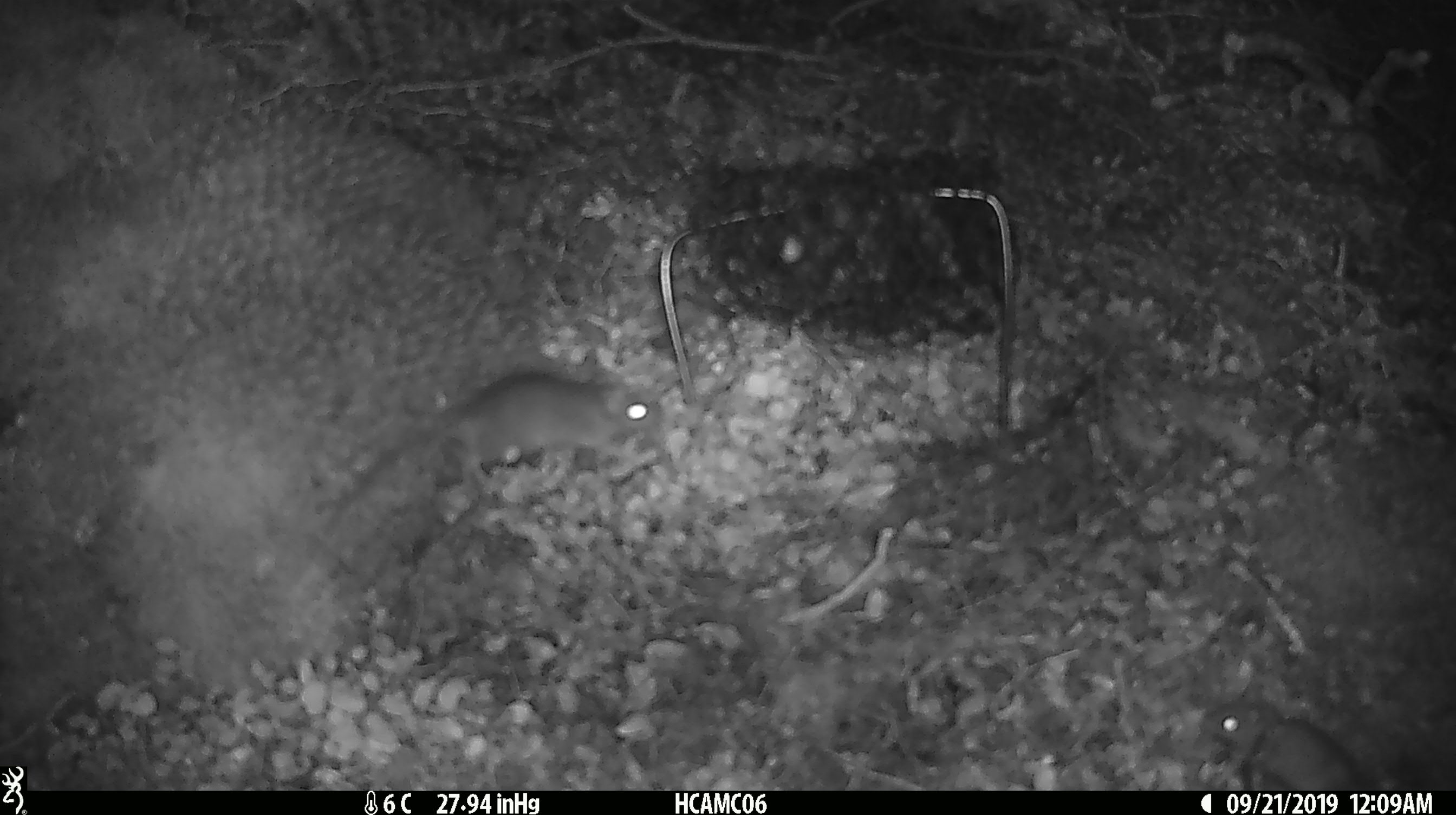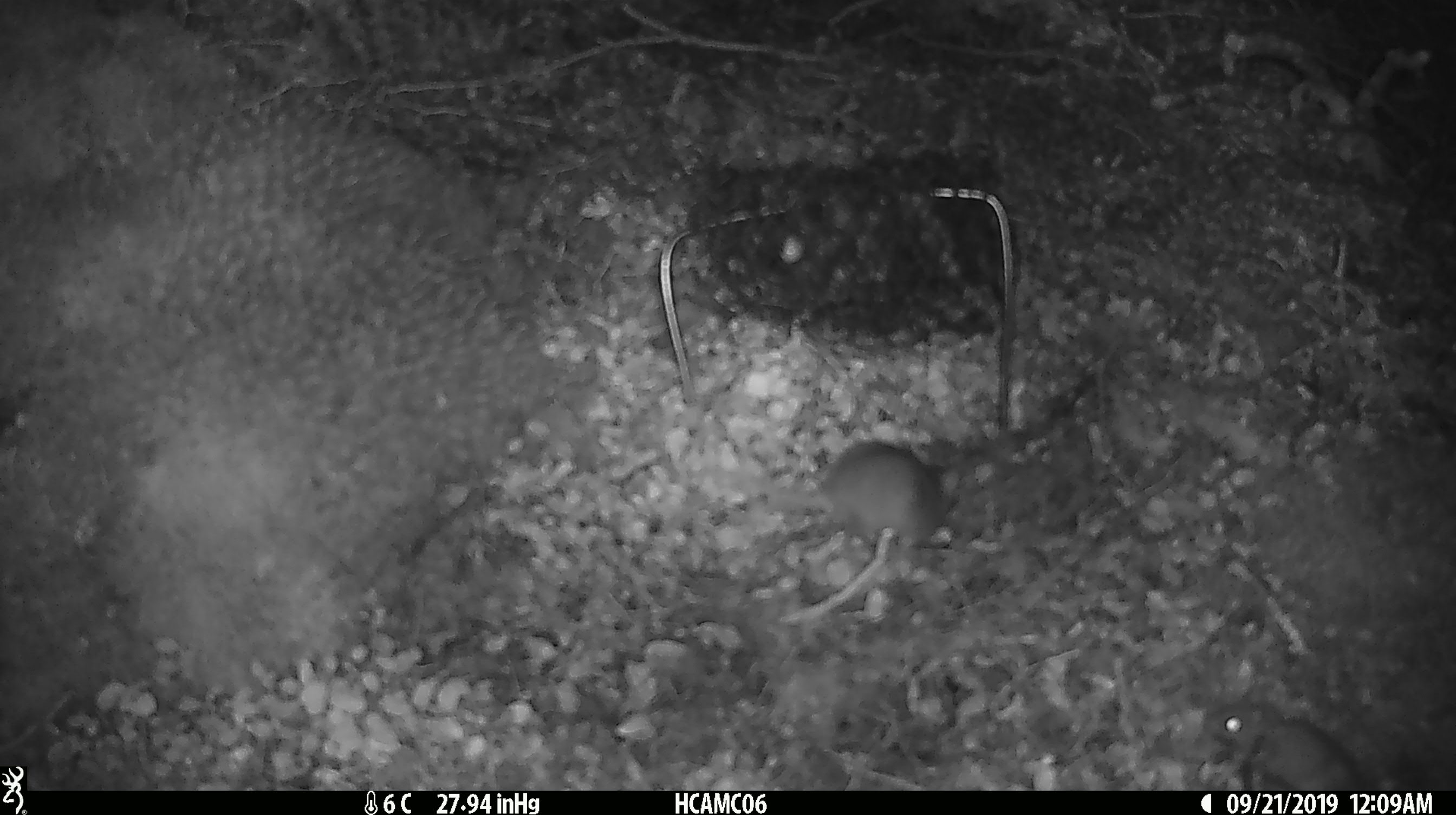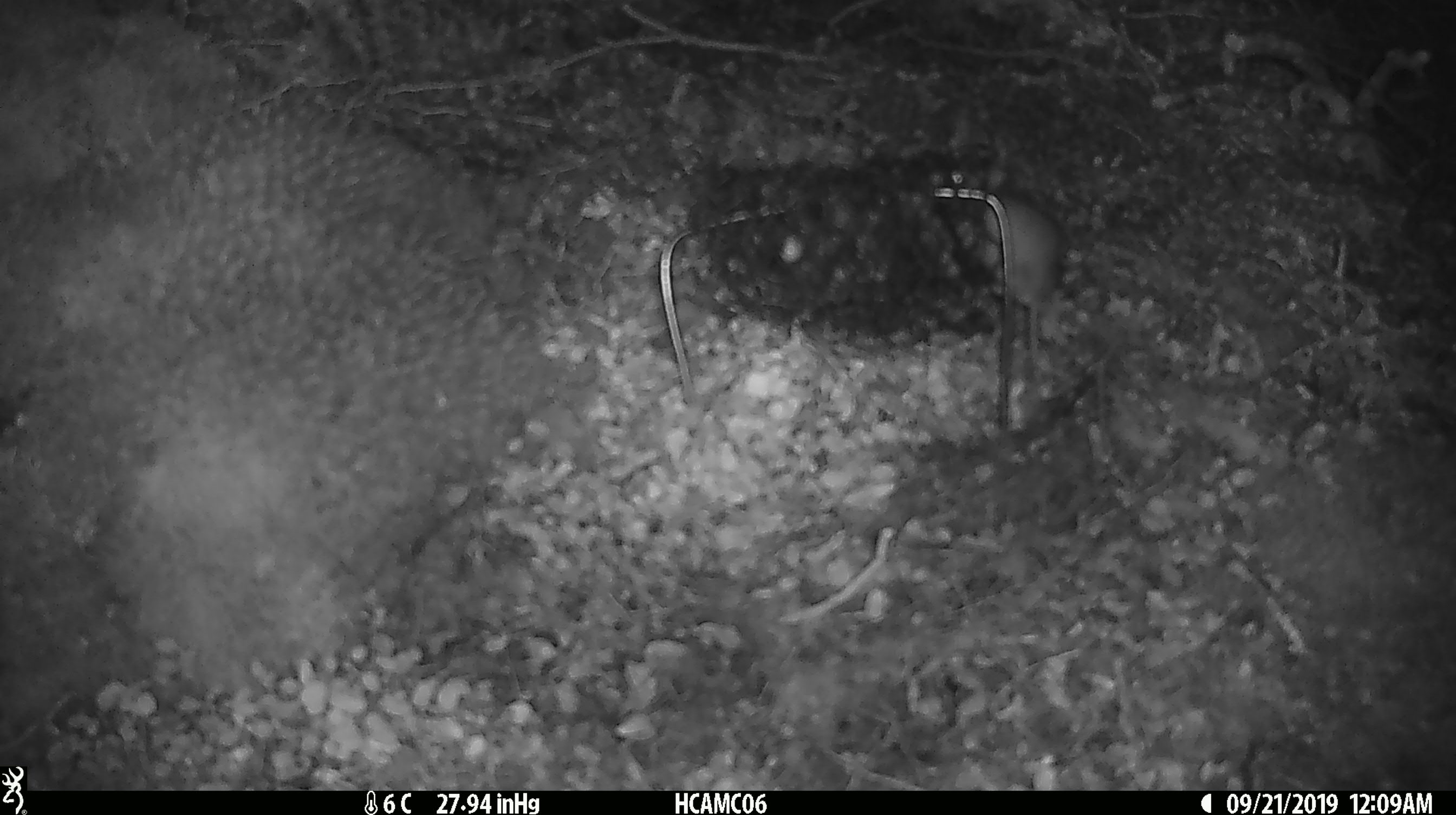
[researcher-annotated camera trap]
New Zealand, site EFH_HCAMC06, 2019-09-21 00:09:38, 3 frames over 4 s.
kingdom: Animalia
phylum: Chordata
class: Mammalia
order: Rodentia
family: Muridae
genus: Mus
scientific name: Mus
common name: mouse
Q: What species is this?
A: Mouse (Mus).